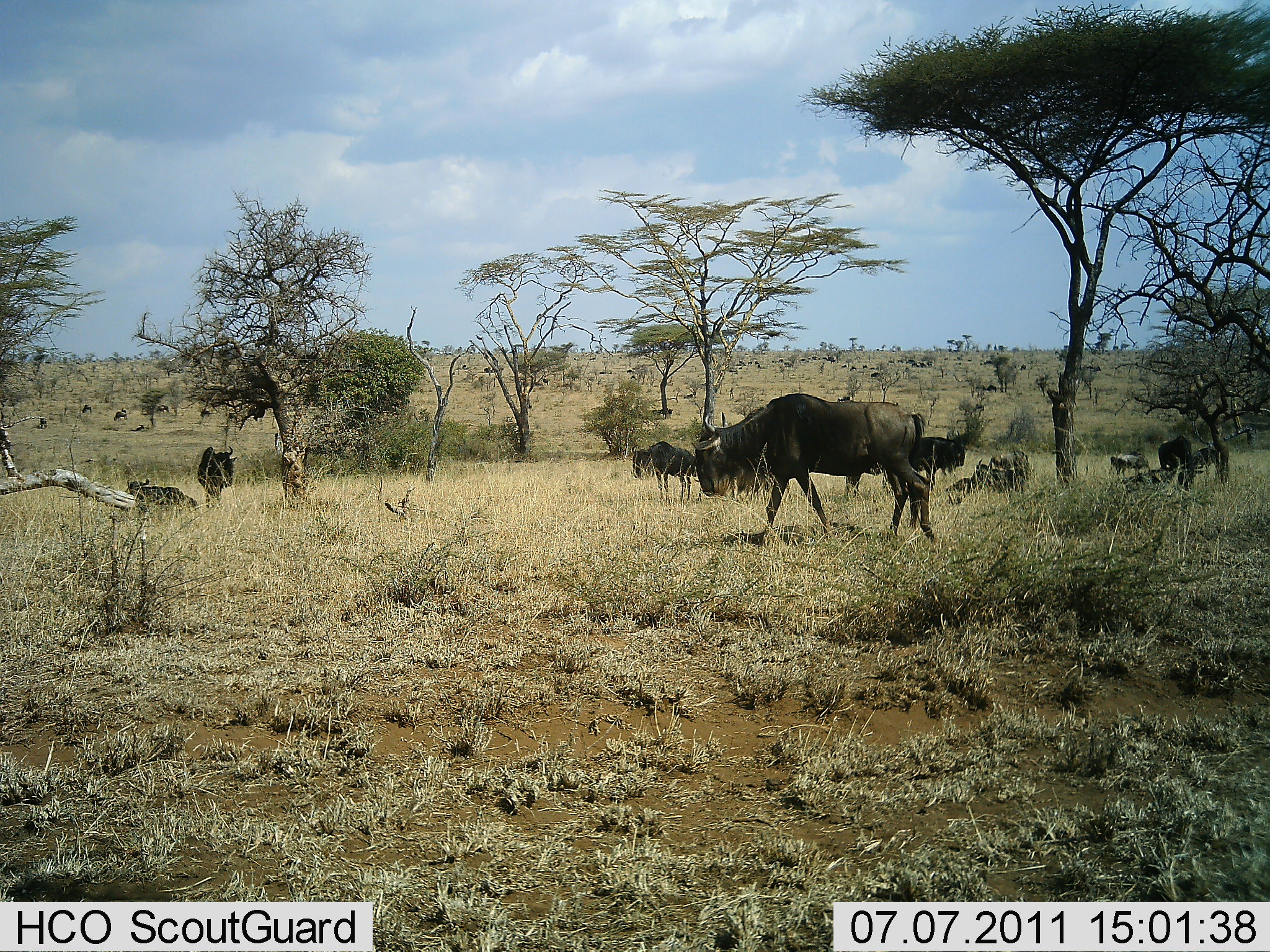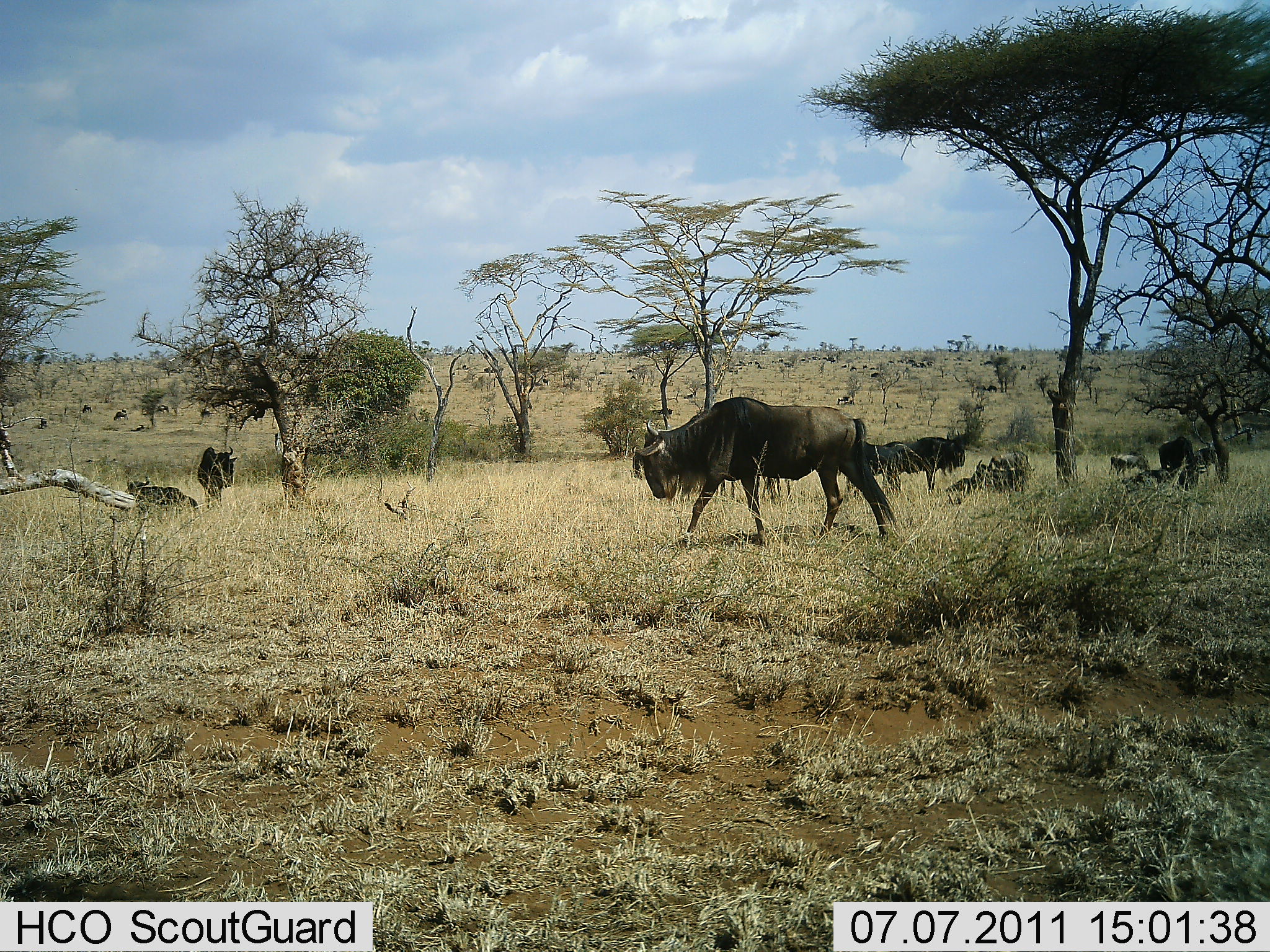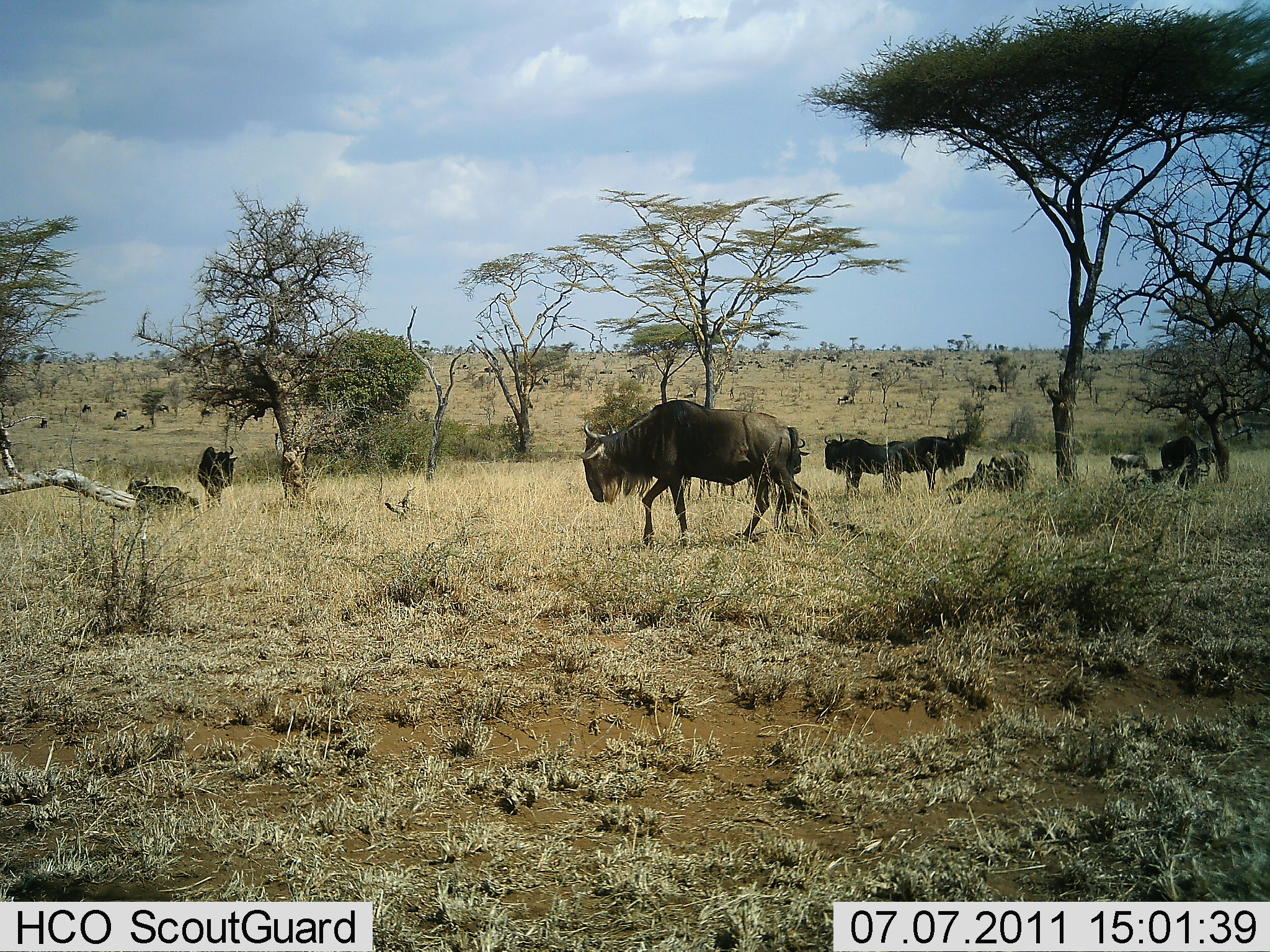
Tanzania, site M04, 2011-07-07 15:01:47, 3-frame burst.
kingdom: Animalia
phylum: Chordata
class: Mammalia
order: Artiodactyla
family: Bovidae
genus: Connochaetes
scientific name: Connochaetes taurinus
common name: blue wildebeest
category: wildebeest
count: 9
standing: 55%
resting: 64%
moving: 73%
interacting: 0%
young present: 9%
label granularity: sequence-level